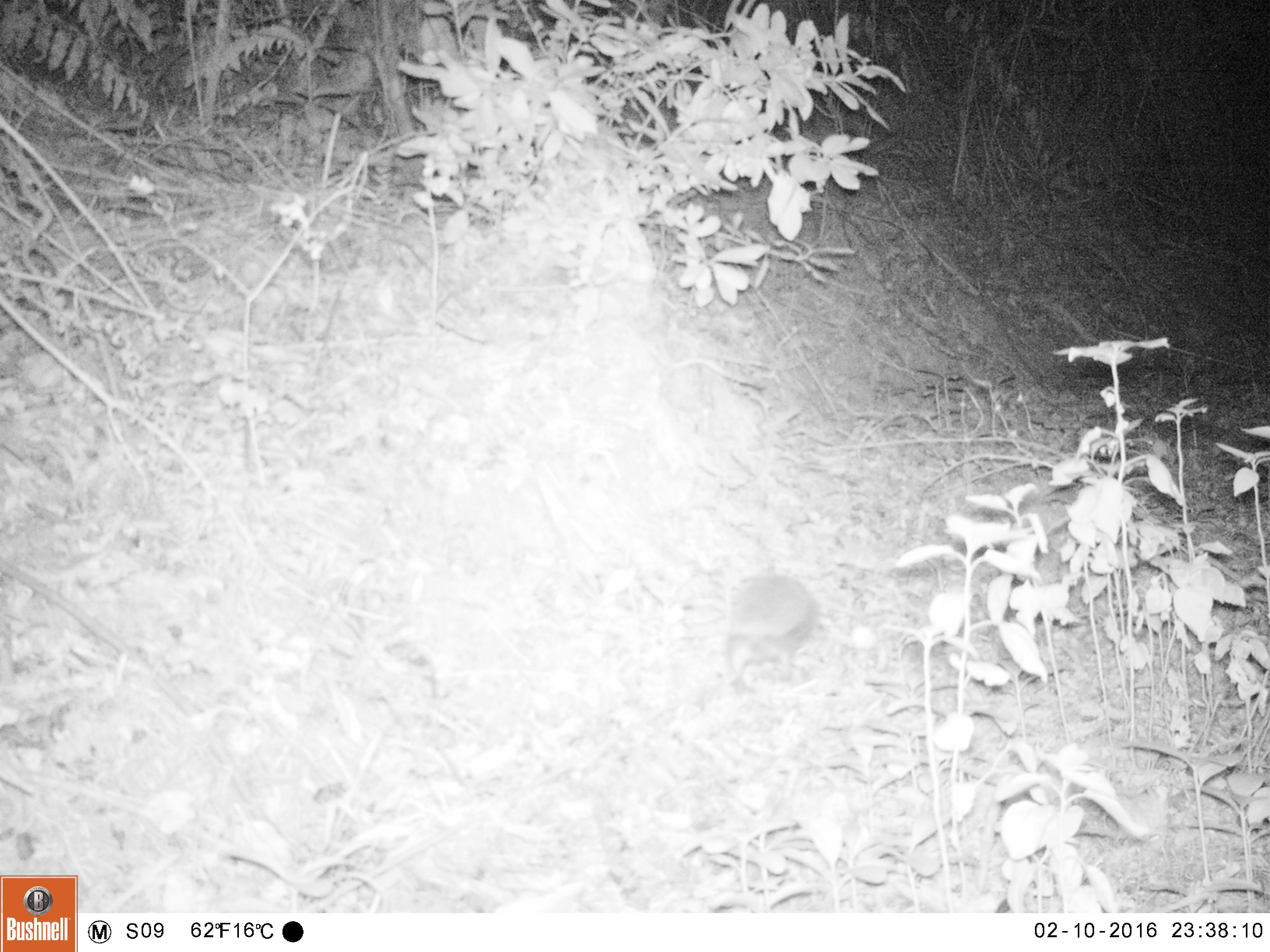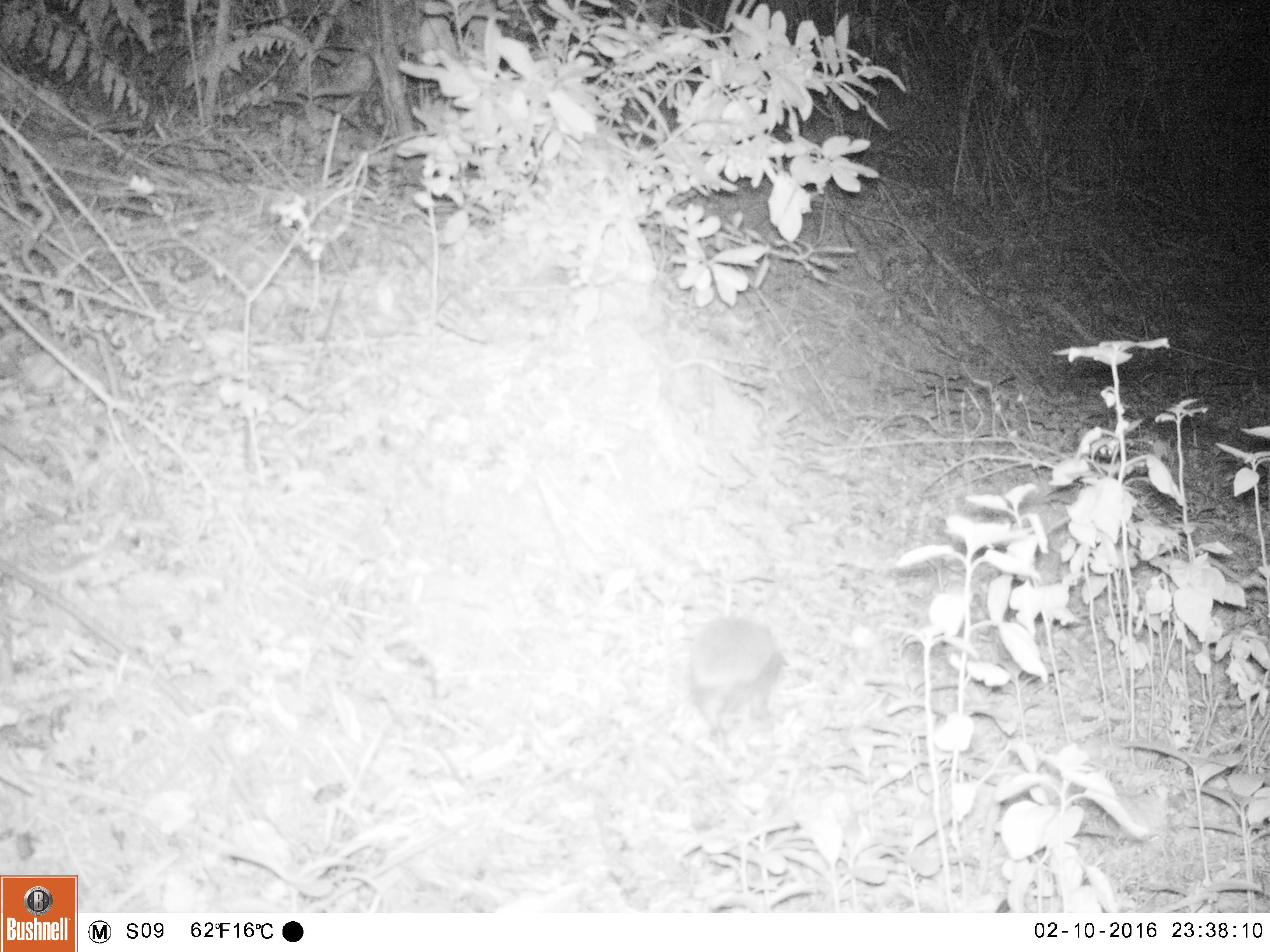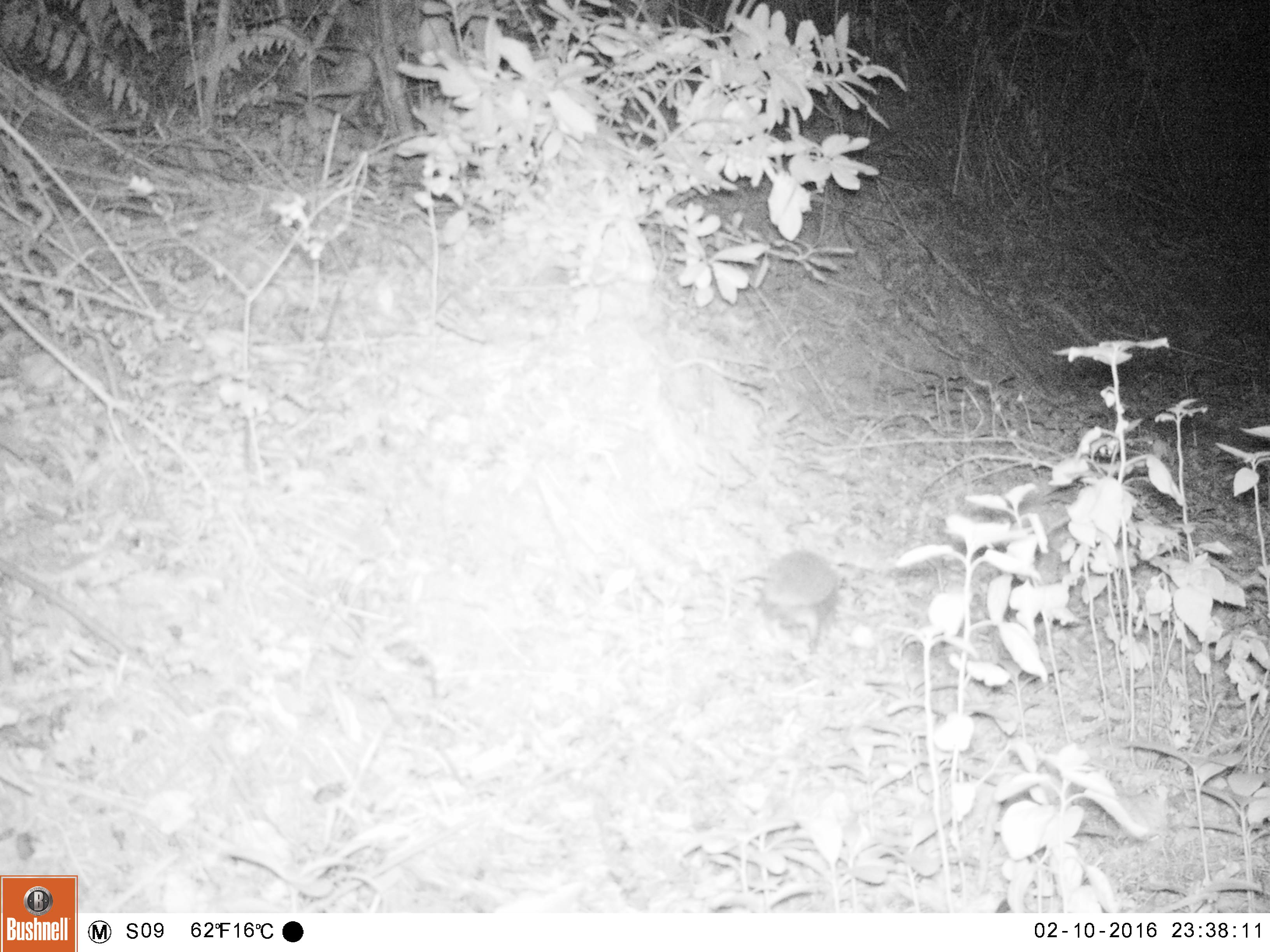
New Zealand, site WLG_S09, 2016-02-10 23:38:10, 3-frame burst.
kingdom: Animalia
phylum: Chordata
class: Mammalia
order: Eulipotyphla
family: Erinaceidae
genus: Erinaceus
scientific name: Erinaceus europaeus europaeus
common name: european hedgehog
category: hedgehog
Hedgehog (european hedgehog) (Erinaceus europaeus europaeus).